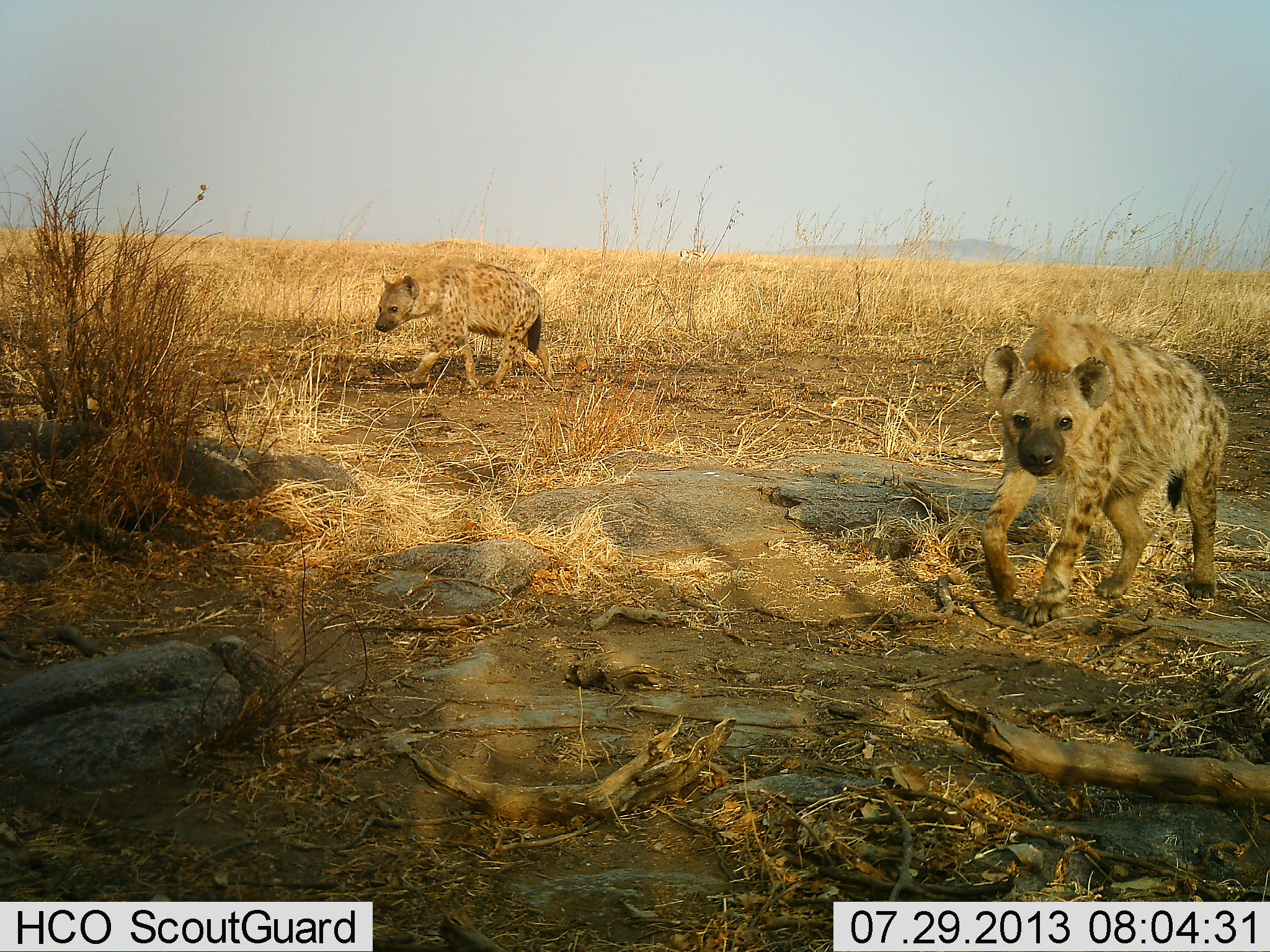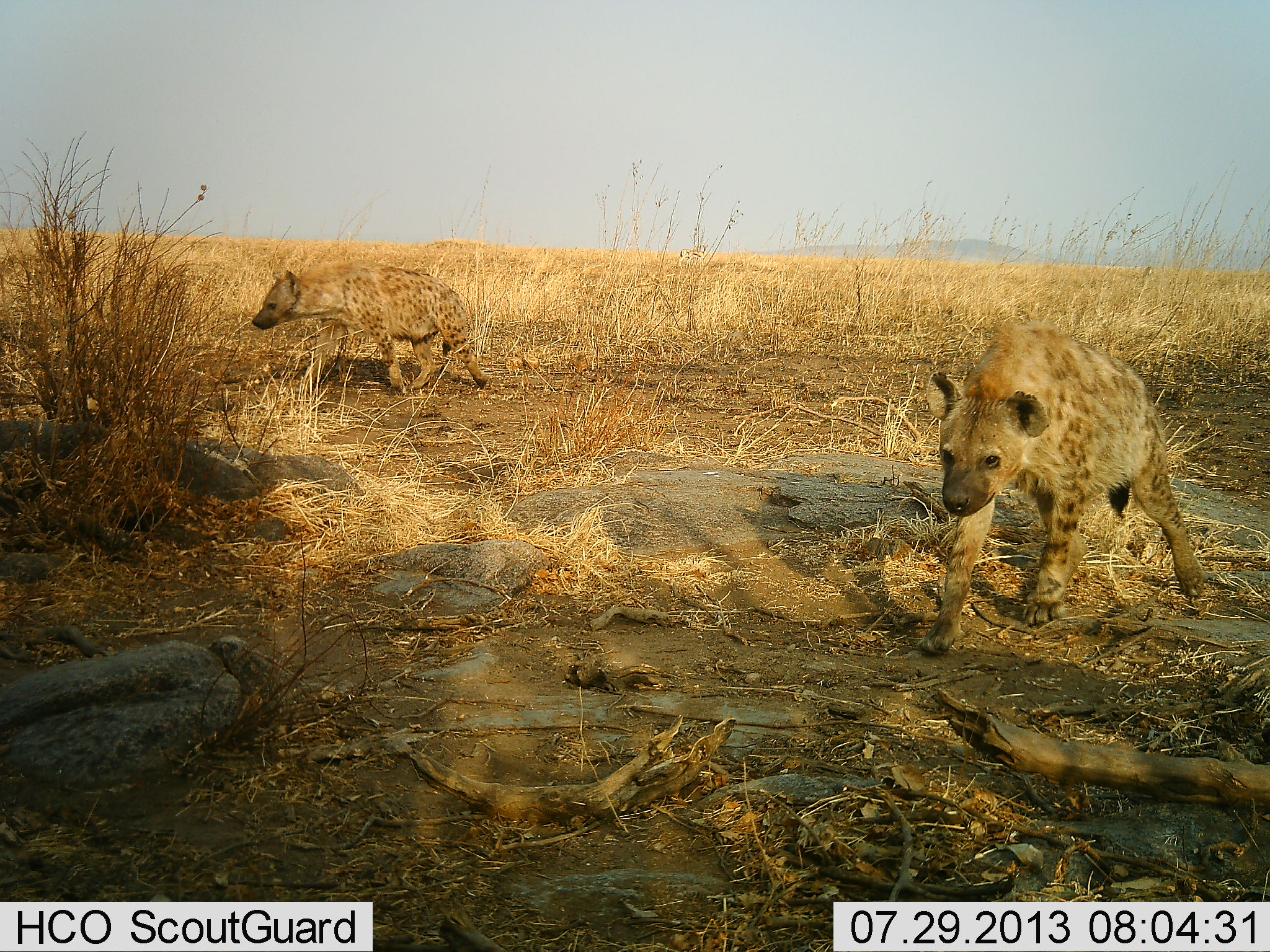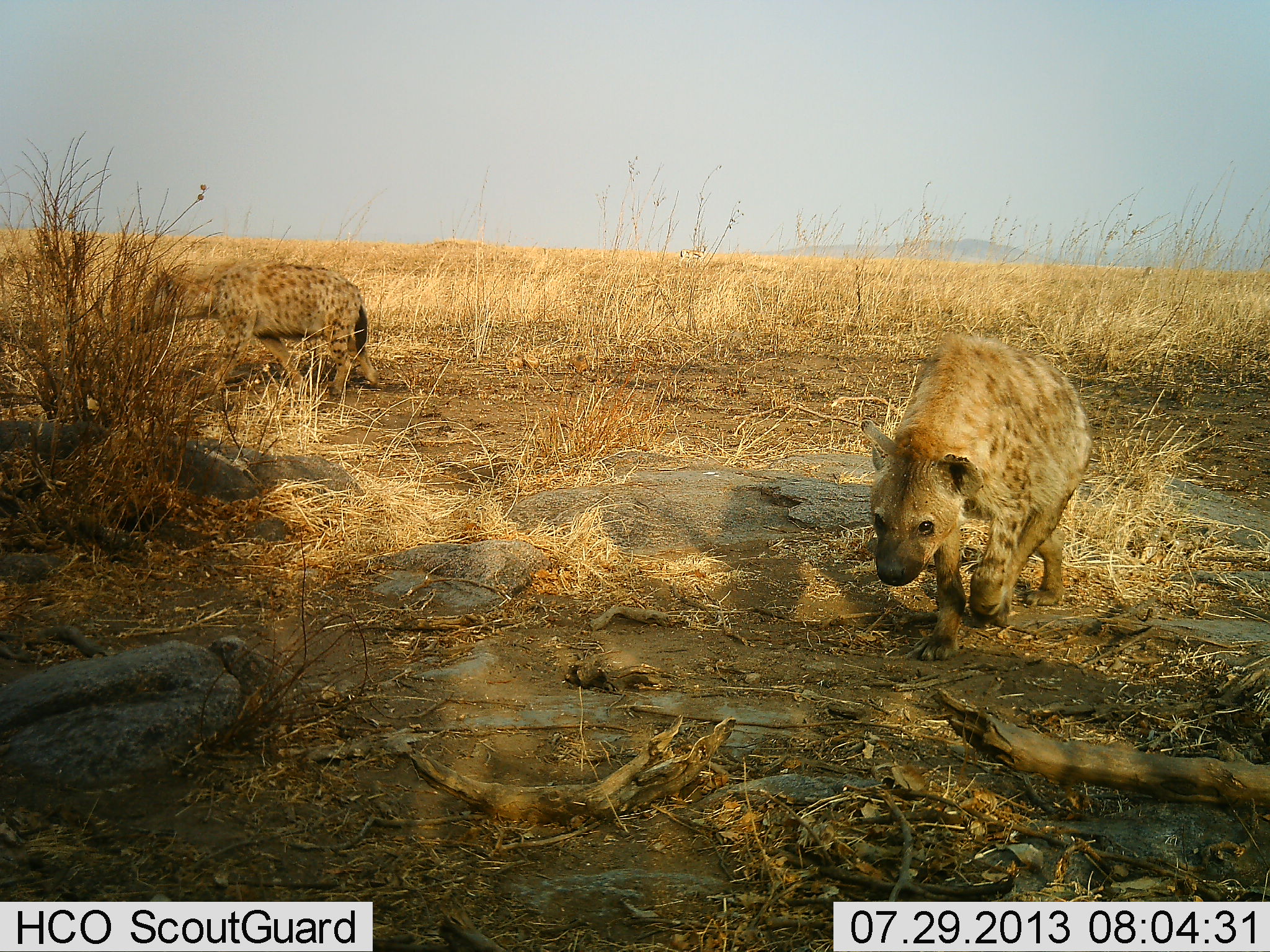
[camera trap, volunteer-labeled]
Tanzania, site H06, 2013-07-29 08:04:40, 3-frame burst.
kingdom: Animalia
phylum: Chordata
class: Mammalia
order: Carnivora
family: Hyaenidae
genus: Crocuta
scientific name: Crocuta crocuta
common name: spotted hyena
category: hyenaspotted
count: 2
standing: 0%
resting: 0%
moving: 100%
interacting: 0%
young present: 0%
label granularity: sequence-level